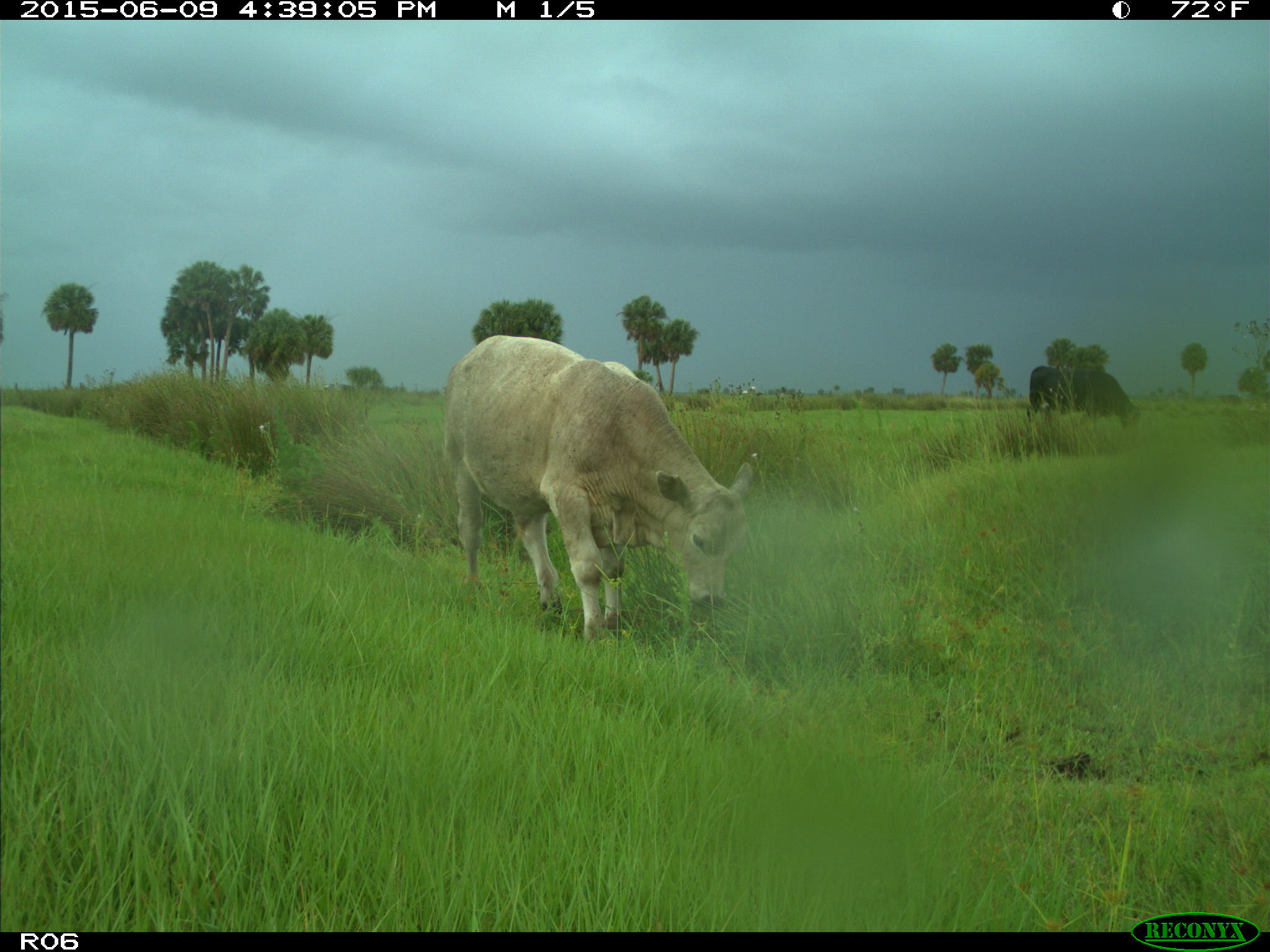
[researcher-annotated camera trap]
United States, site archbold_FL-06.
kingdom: Animalia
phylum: Chordata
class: Mammalia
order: Artiodactyla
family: Bovidae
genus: Bos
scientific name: Bos taurus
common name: domestic cow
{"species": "Bos taurus (domestic cow)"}